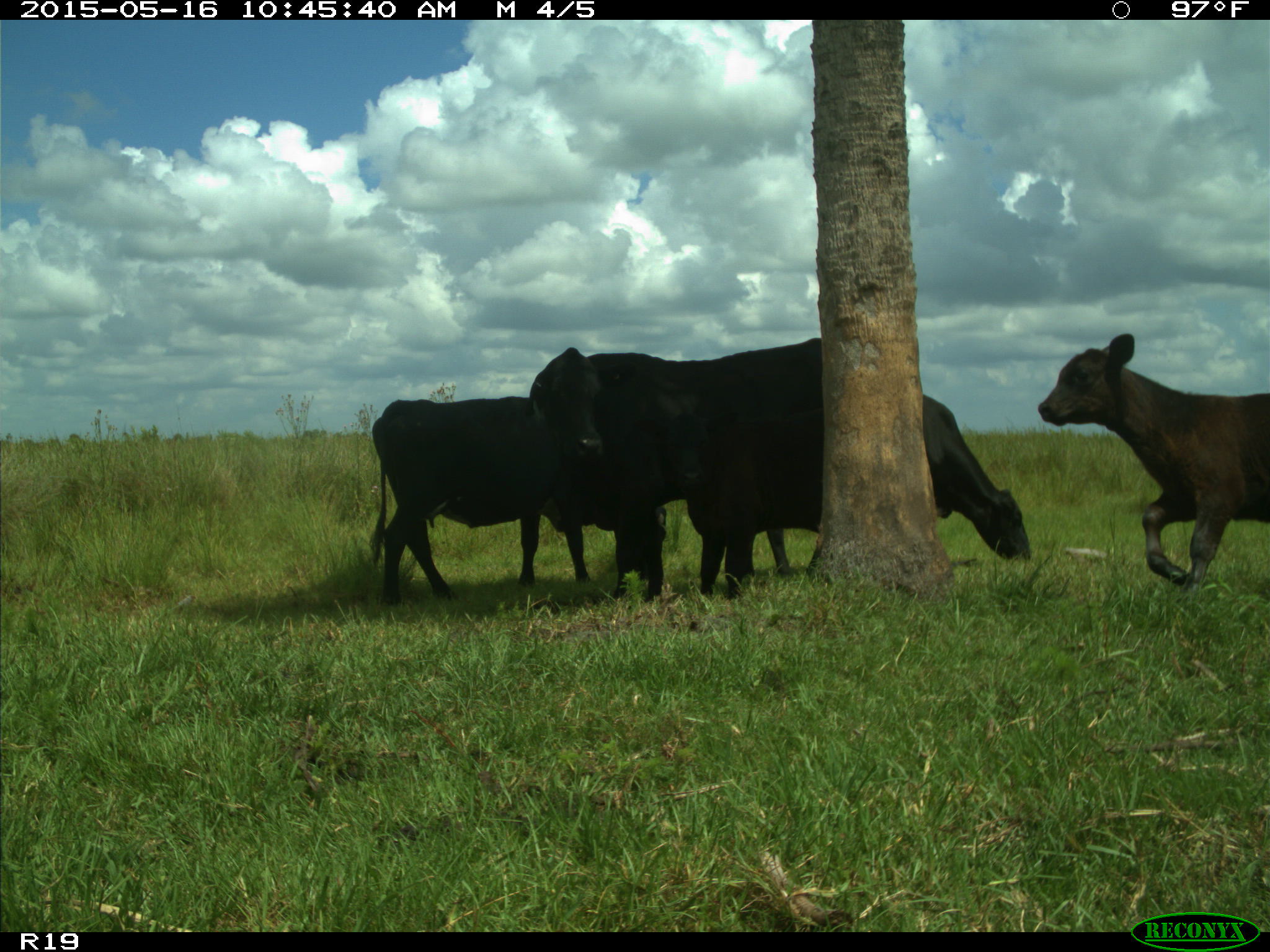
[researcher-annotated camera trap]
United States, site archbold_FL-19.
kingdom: Animalia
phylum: Chordata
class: Mammalia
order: Artiodactyla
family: Bovidae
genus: Bos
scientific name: Bos taurus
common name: domestic cow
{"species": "Bos taurus (domestic cow)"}